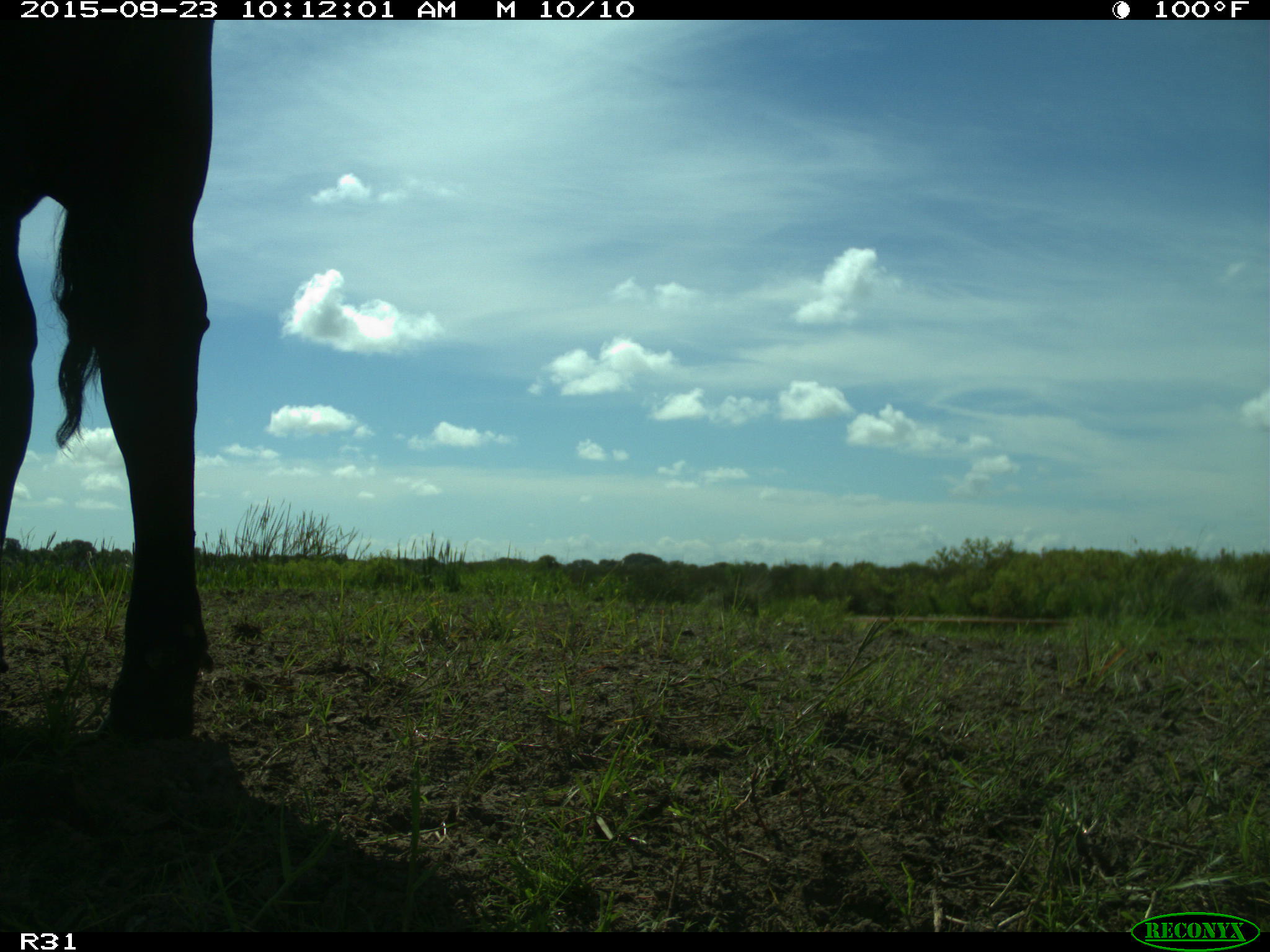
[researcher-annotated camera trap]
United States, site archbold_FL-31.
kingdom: Animalia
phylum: Chordata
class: Mammalia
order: Artiodactyla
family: Bovidae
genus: Bos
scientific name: Bos taurus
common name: domestic cow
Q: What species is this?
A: Bos taurus (domestic cow).